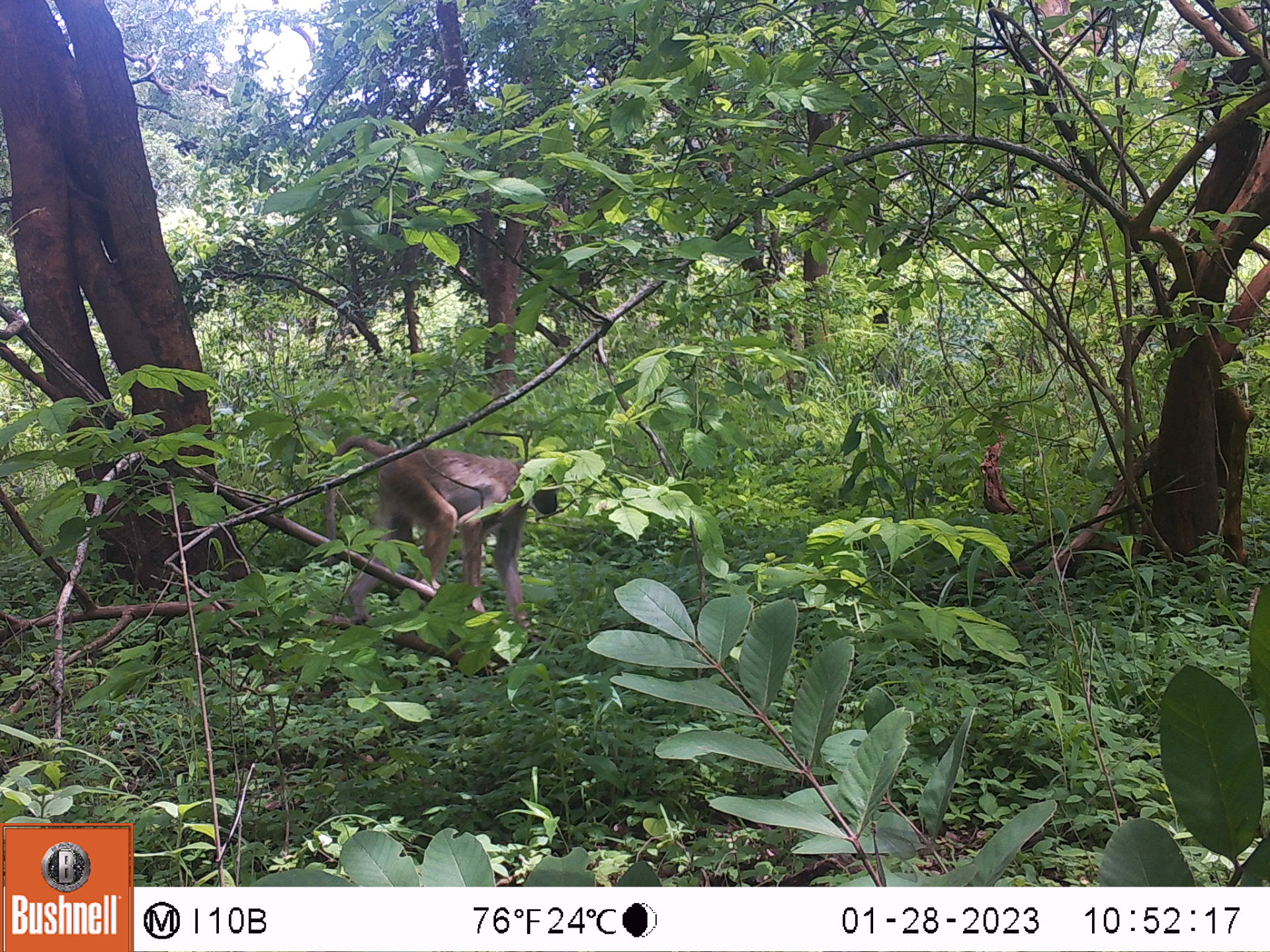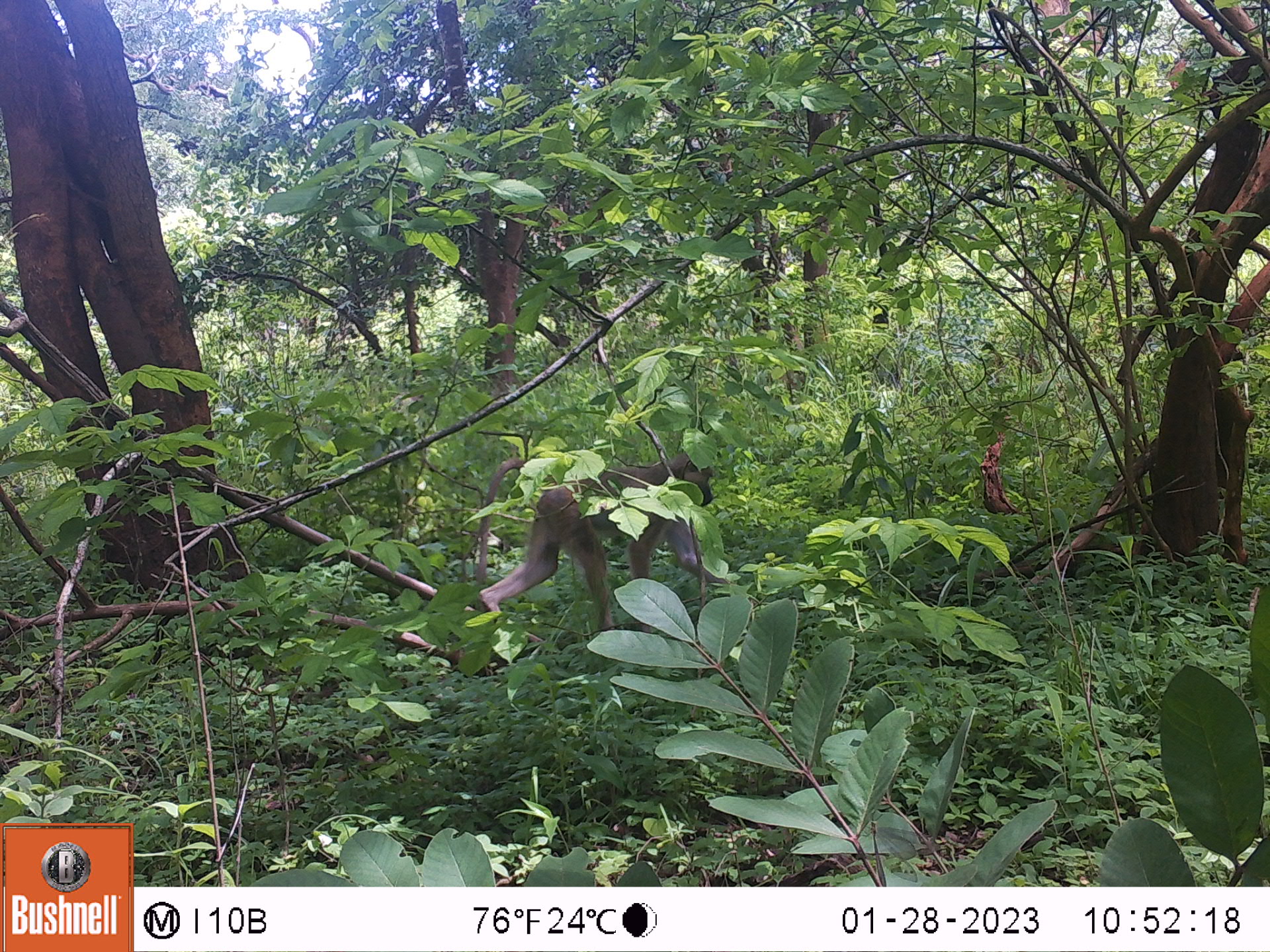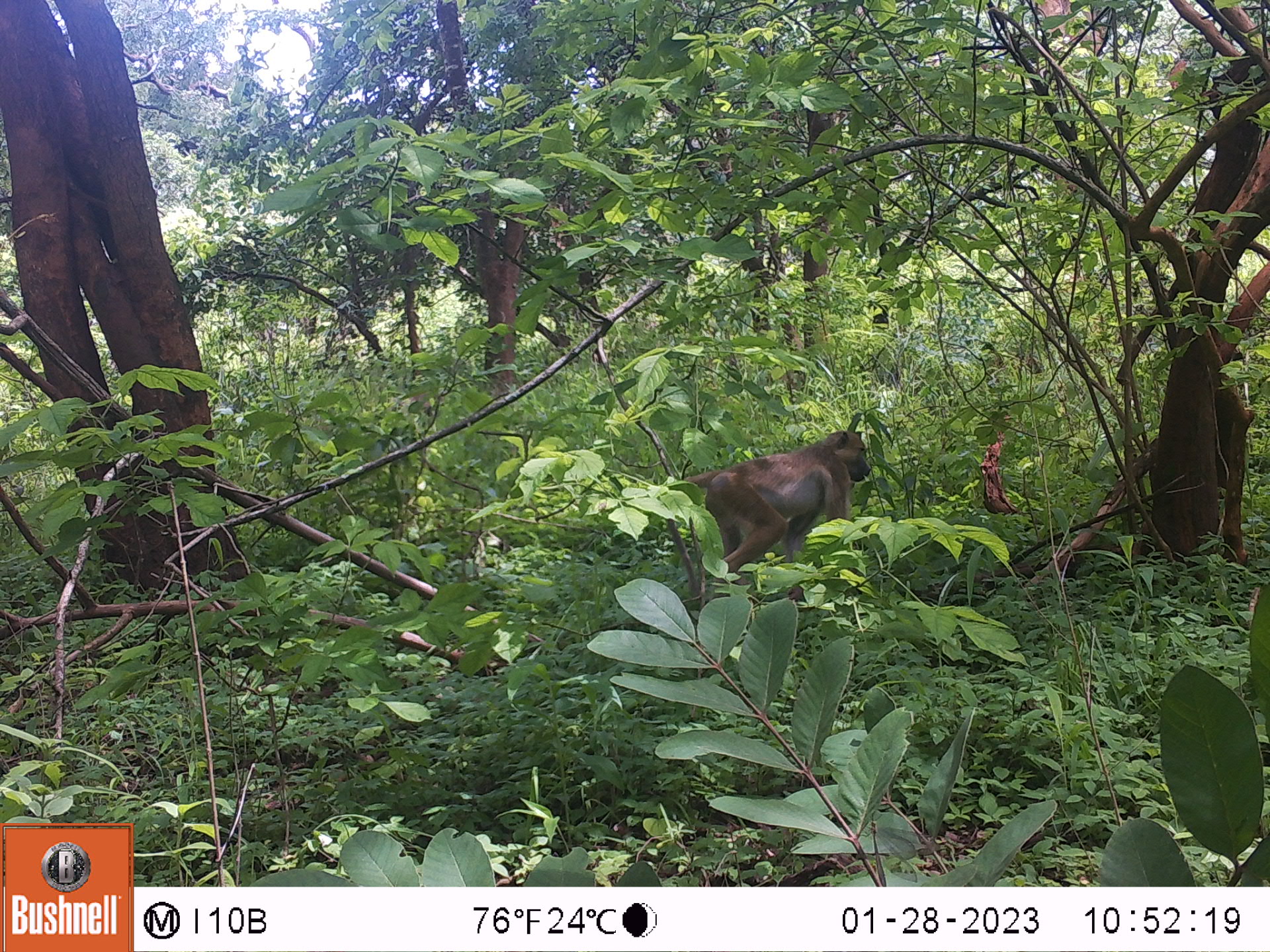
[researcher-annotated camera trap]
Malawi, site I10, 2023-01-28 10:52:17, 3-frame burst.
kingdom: Animalia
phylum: Chordata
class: Mammalia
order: Primates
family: Cercopithecidae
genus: Papio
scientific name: Papio cynocephalus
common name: yellow baboon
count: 1